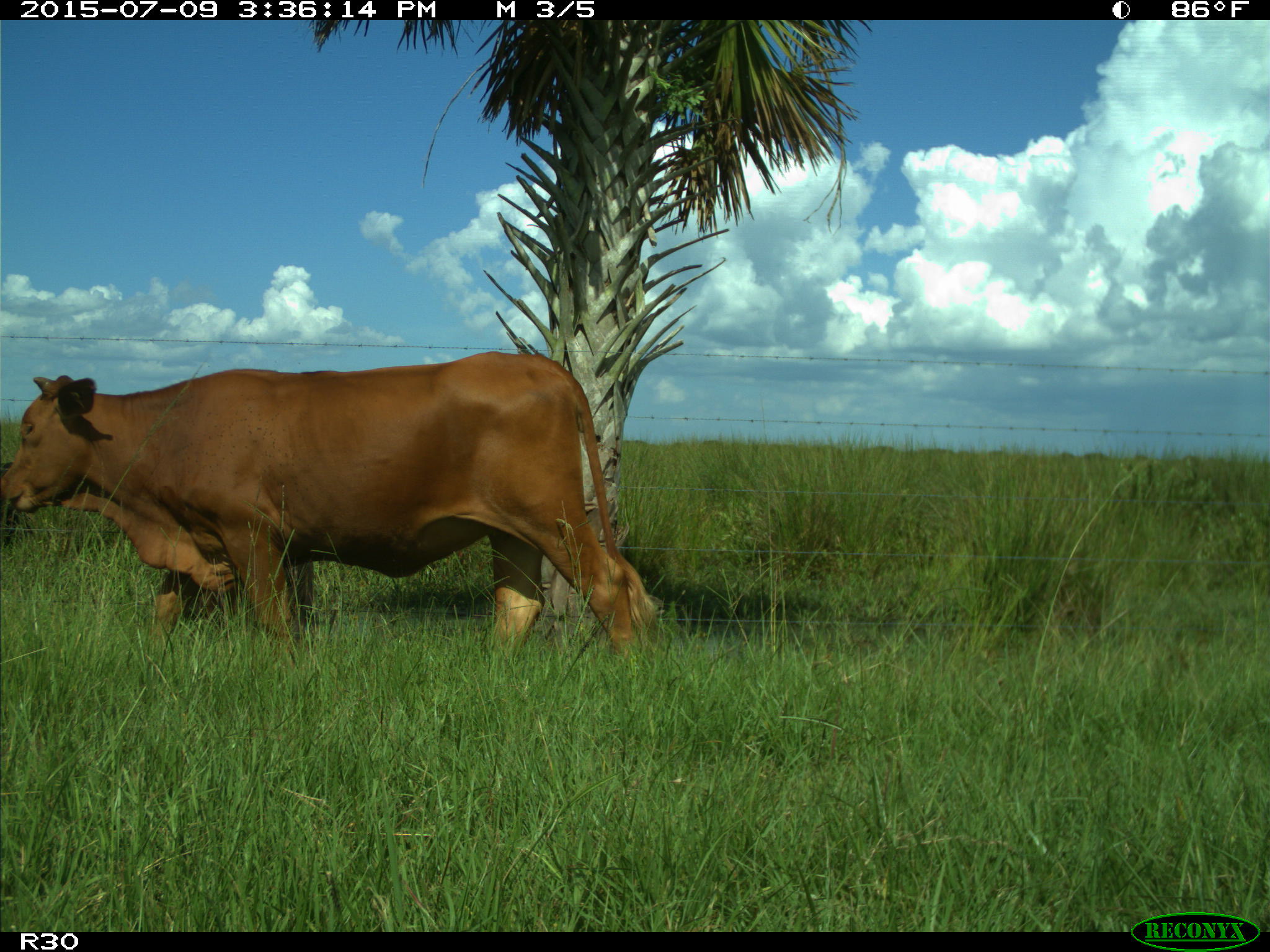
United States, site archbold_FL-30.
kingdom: Animalia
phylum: Chordata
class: Mammalia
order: Artiodactyla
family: Bovidae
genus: Bos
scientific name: Bos taurus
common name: domestic cow